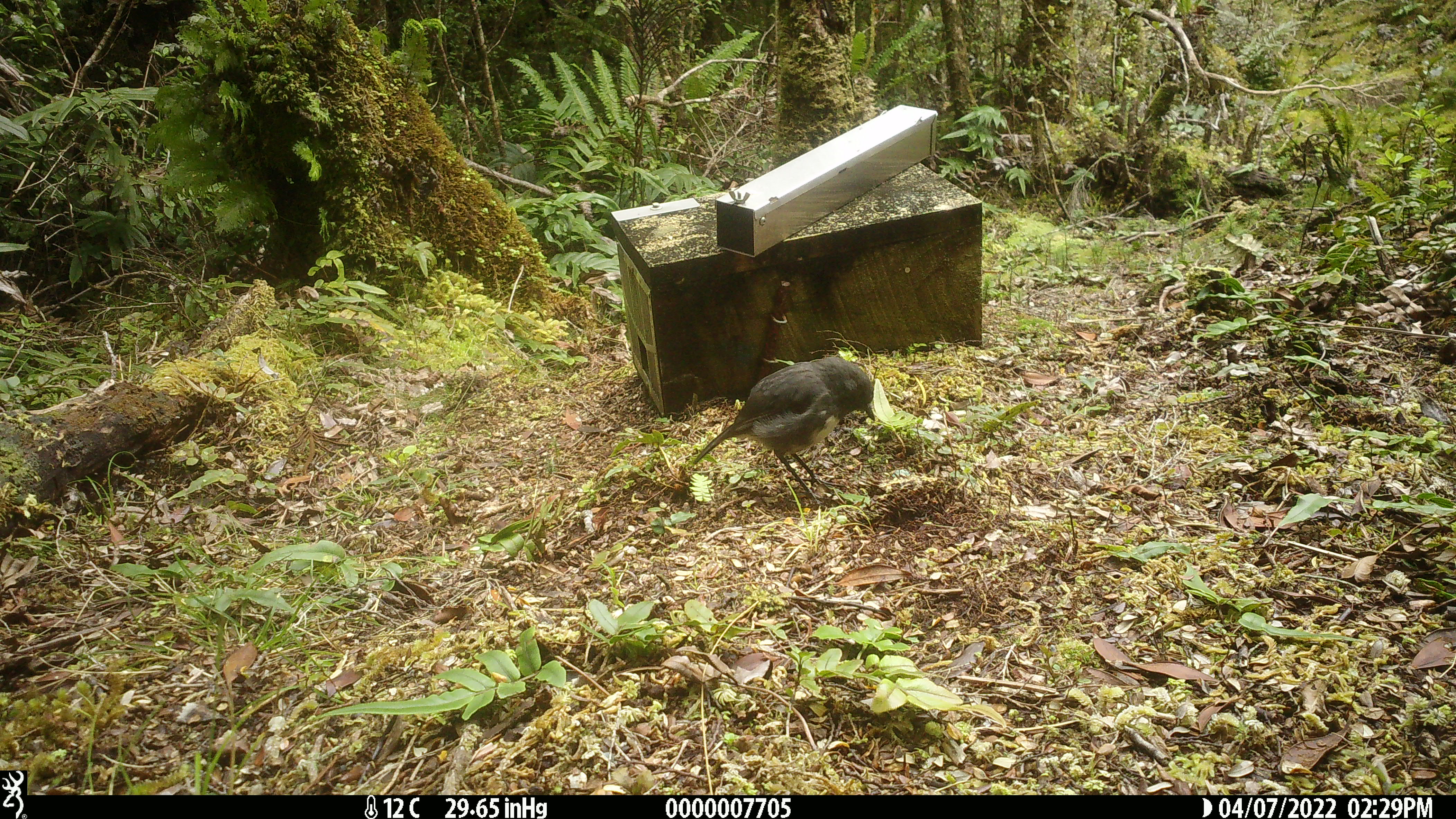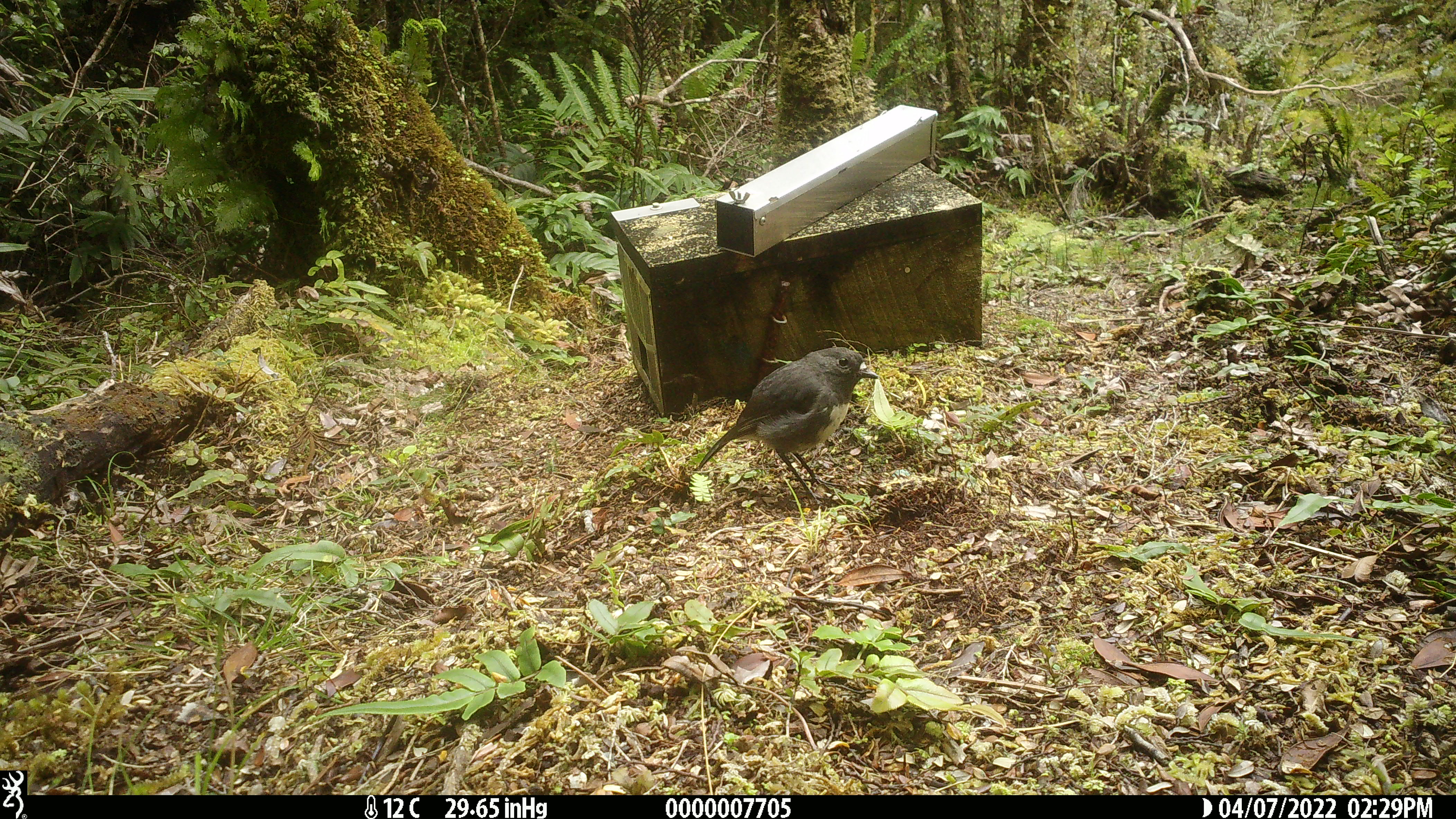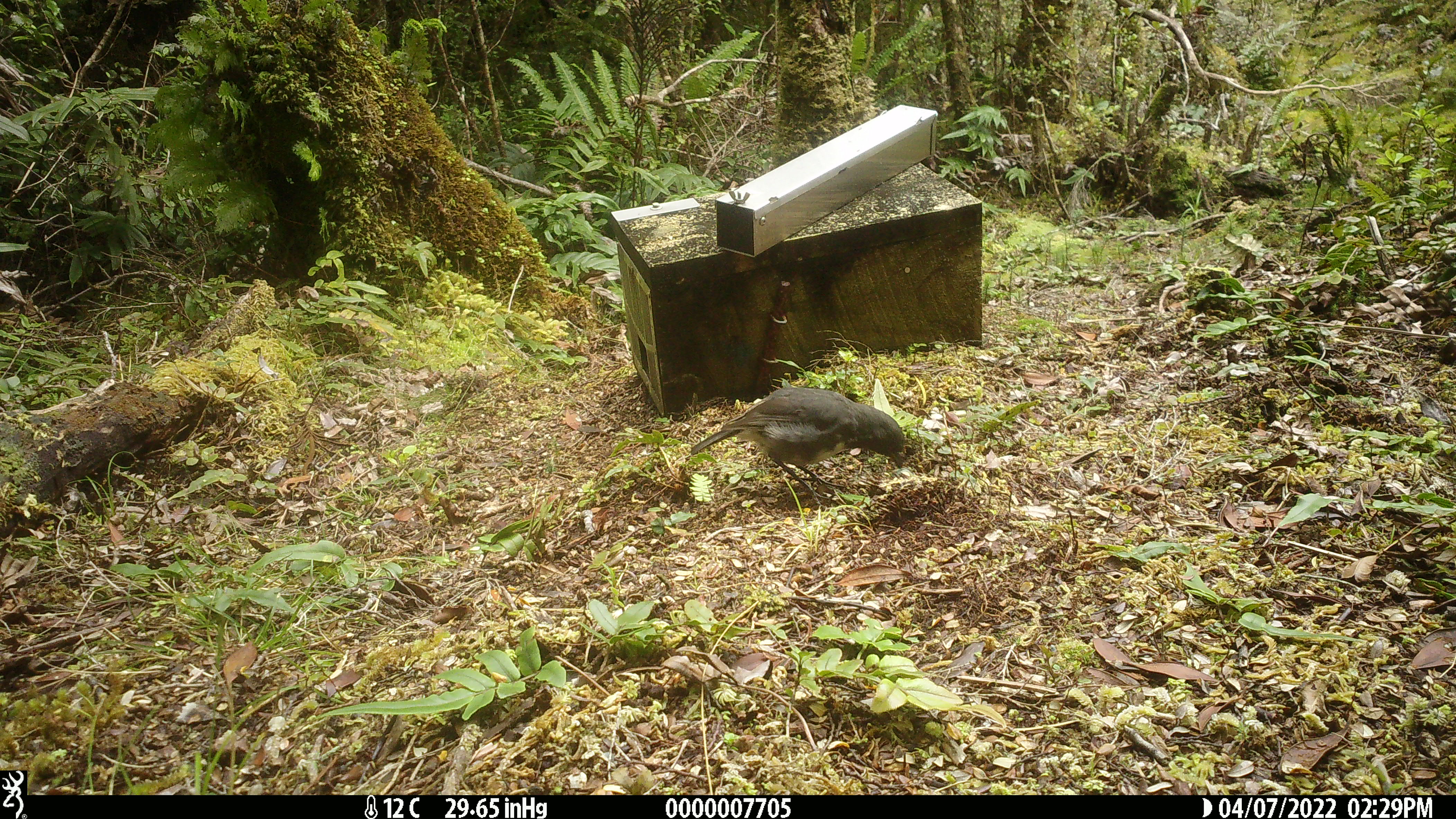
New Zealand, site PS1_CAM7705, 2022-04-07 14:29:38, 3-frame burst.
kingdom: Animalia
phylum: Chordata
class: Aves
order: Passeriformes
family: Petroicidae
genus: Petroica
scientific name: Petroica australis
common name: new zealand robin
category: robin